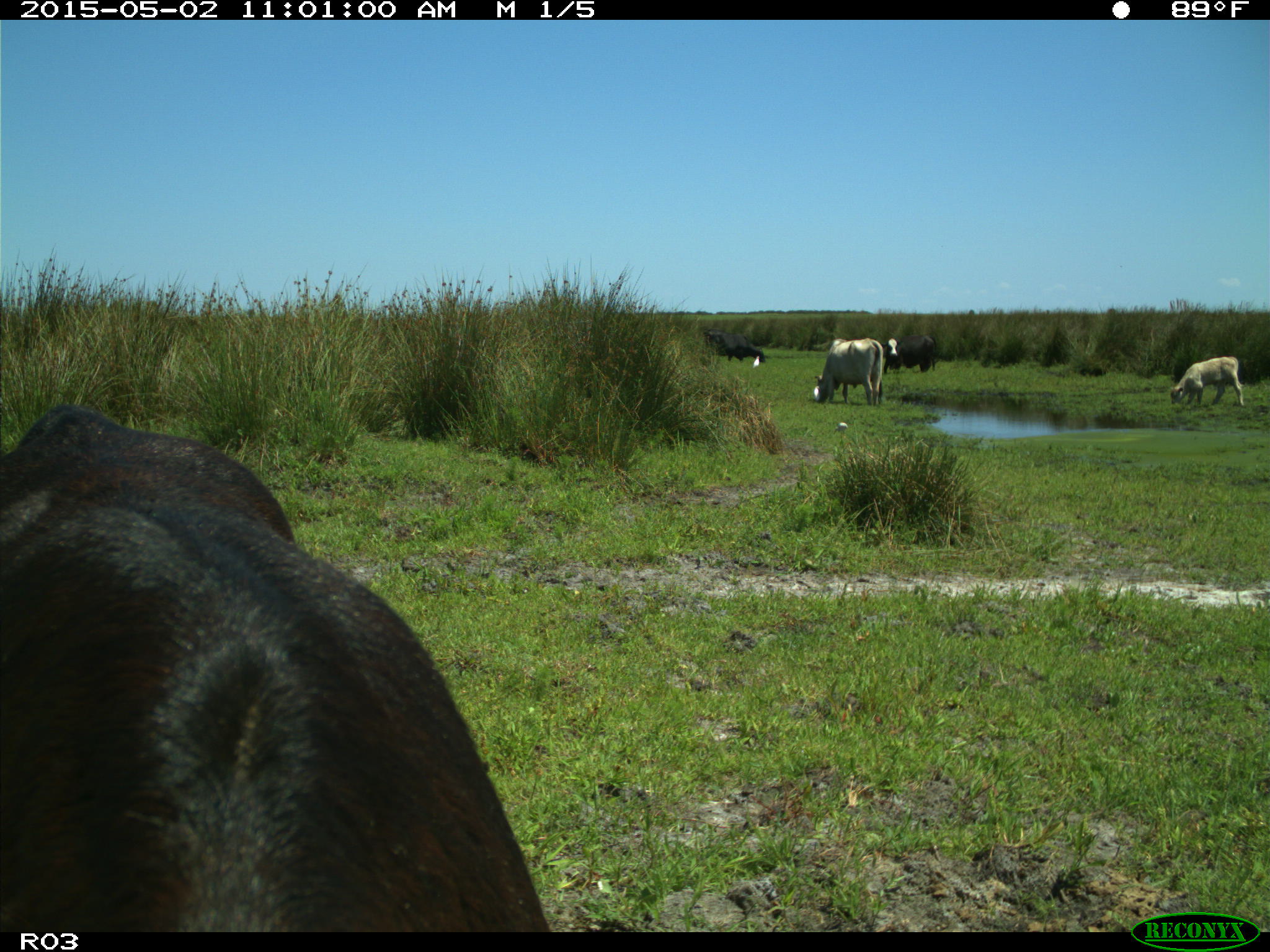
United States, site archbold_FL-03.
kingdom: Animalia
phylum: Chordata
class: Mammalia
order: Artiodactyla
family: Bovidae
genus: Bos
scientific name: Bos taurus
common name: domestic cow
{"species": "Bos taurus (domestic cow)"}